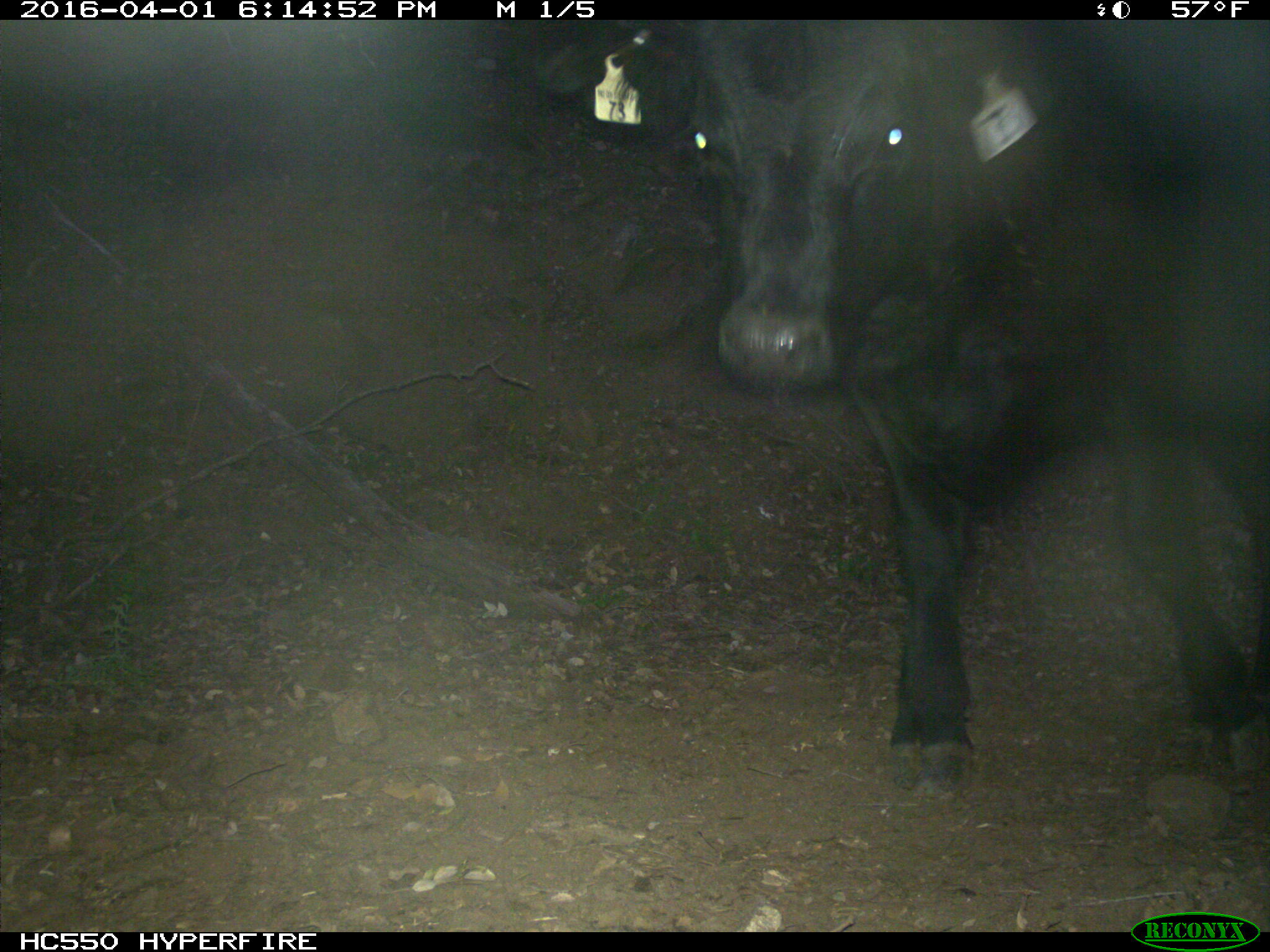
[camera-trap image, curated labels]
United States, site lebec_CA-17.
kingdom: Animalia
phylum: Chordata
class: Mammalia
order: Artiodactyla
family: Bovidae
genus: Bos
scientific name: Bos taurus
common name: domestic cow